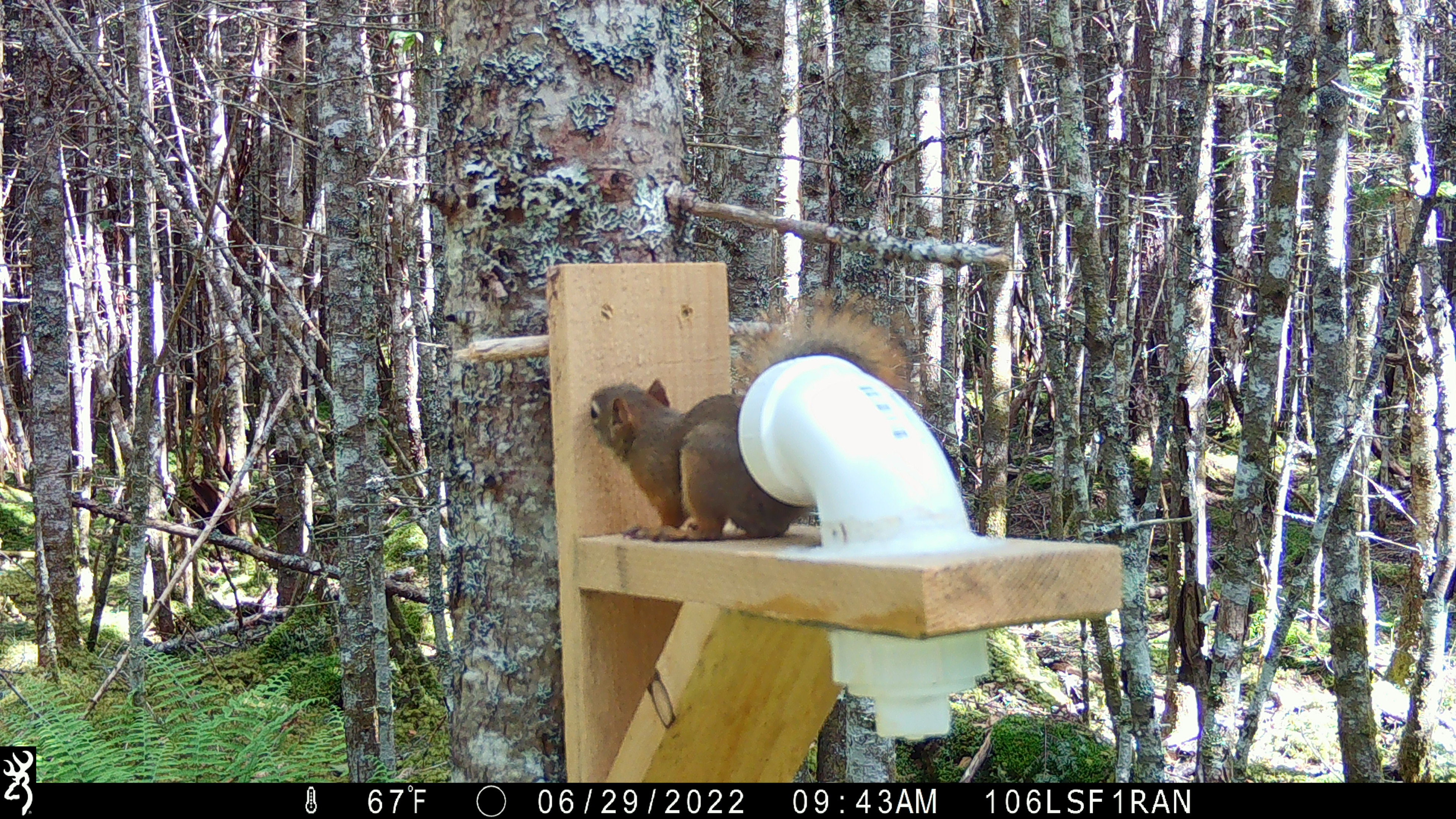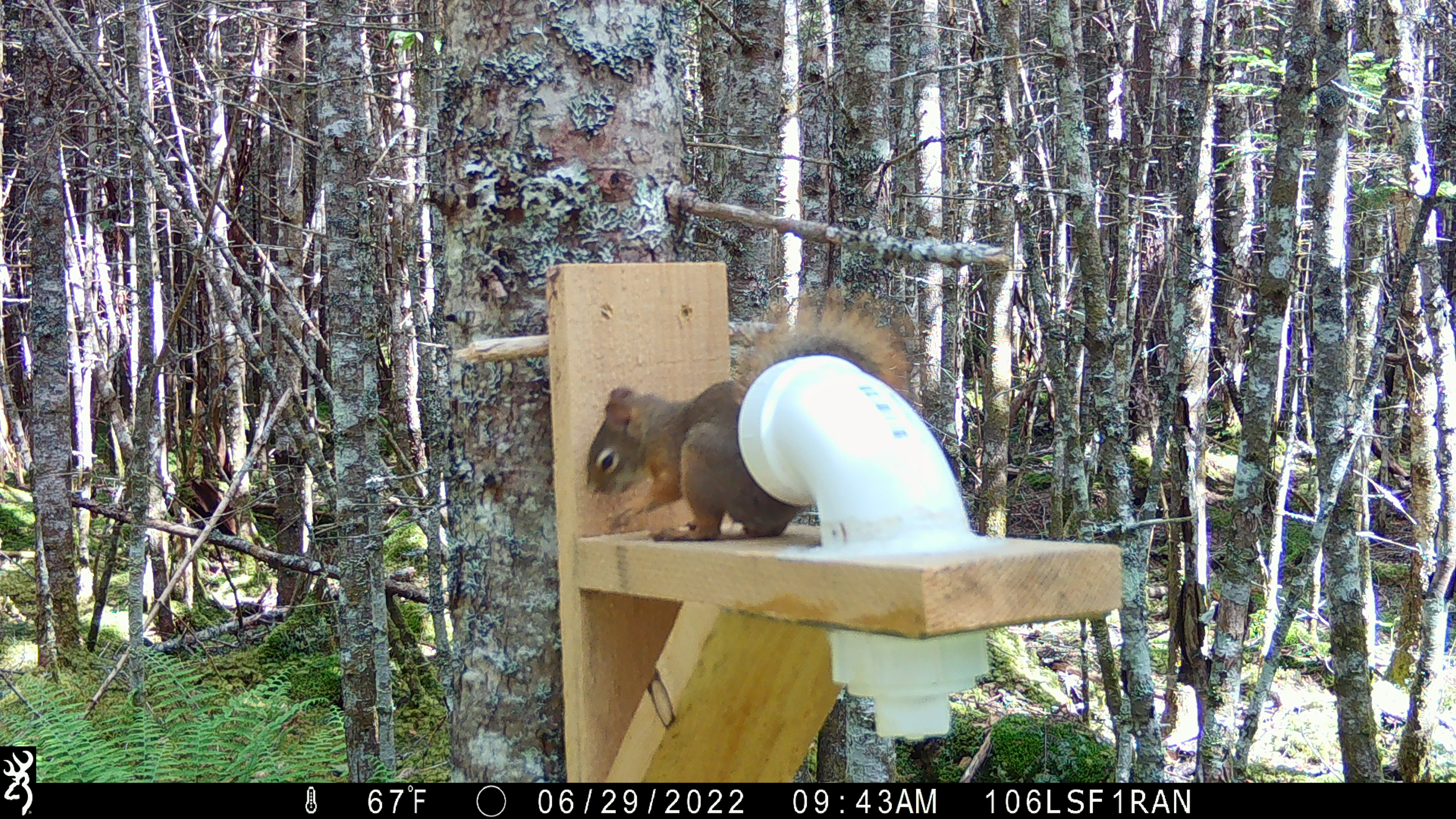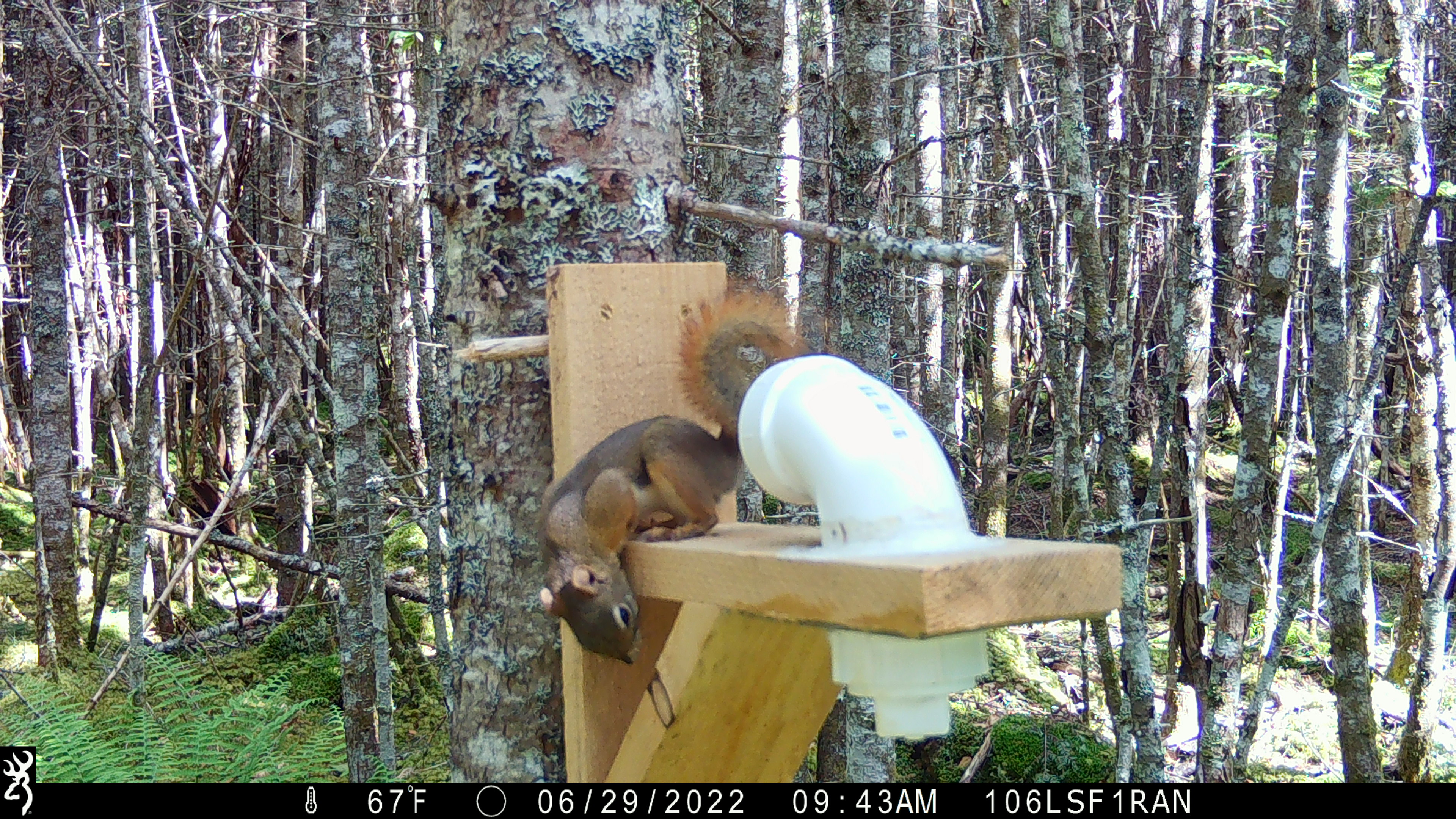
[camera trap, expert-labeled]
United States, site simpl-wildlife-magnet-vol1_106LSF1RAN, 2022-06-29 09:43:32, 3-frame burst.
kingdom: Animalia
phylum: Chordata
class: Mammalia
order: Rodentia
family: Sciuridae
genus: Tamiasciurus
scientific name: Tamiasciurus hudsonicus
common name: red squirrel